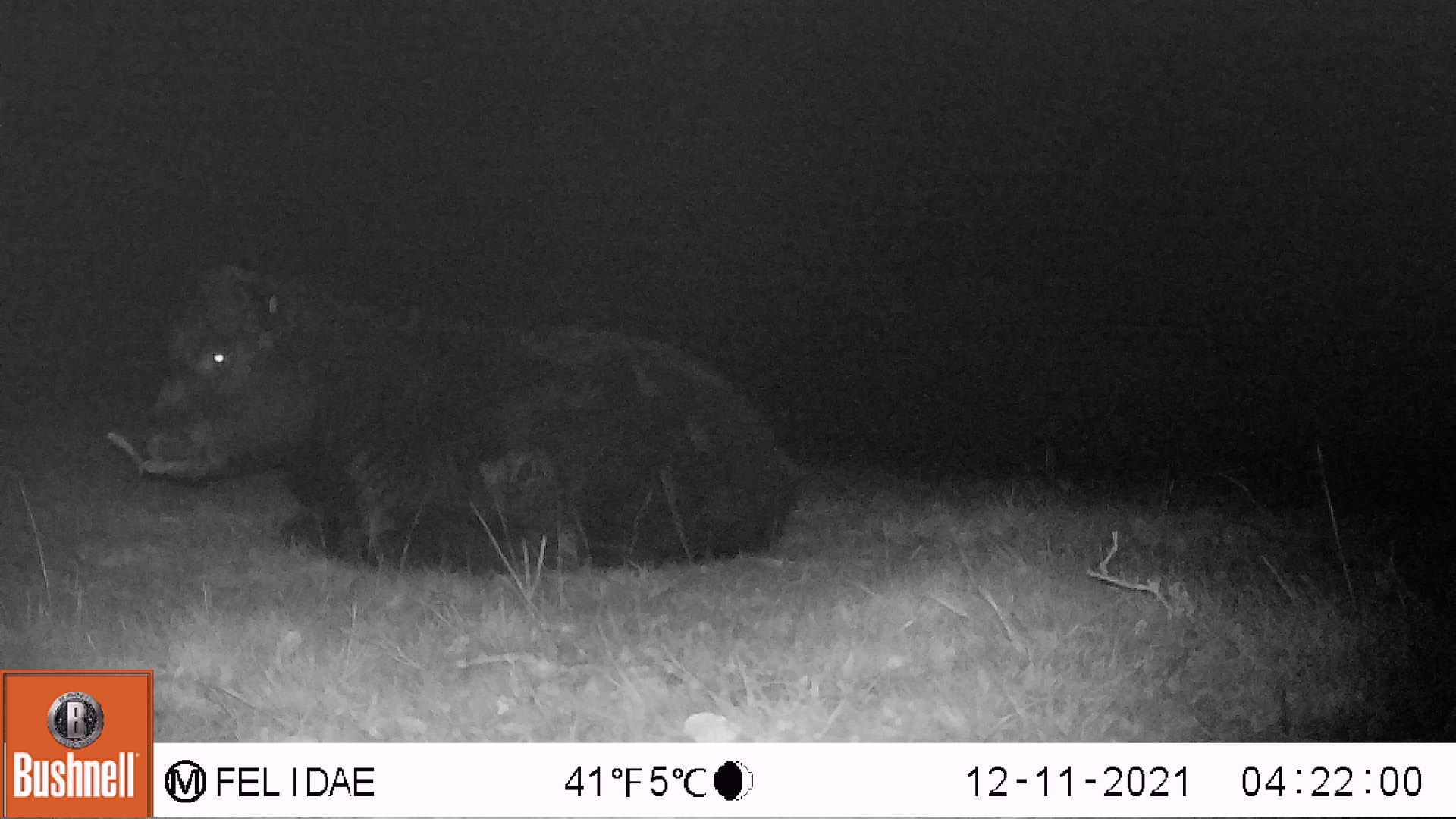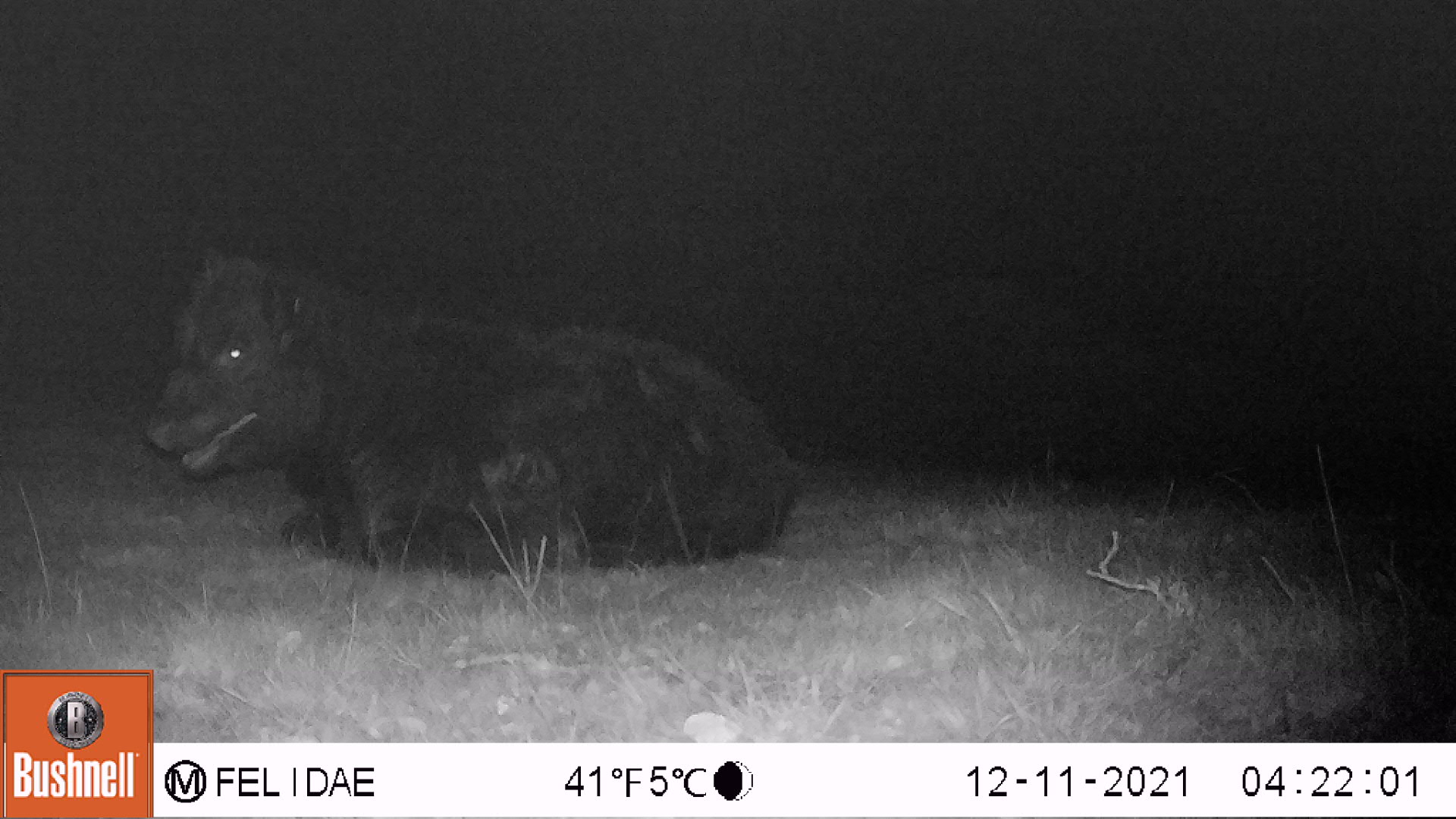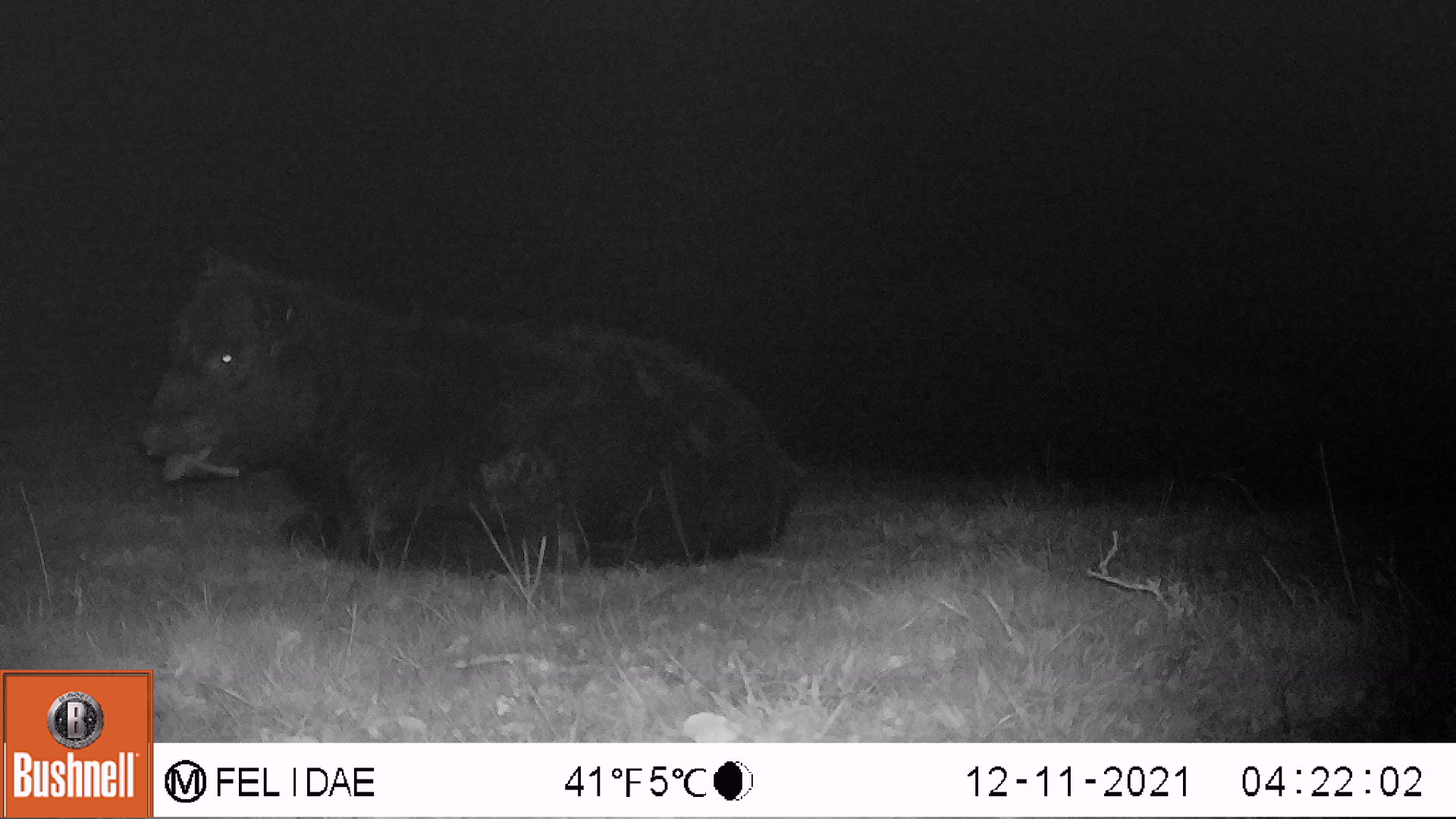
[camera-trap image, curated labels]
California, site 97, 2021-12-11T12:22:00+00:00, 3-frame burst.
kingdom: Animalia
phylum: Chordata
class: Mammalia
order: Artiodactyla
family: Bovidae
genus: Bos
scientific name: Bos taurus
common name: domestic cattle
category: cattle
Cattle (domestic cattle) (Bos taurus).